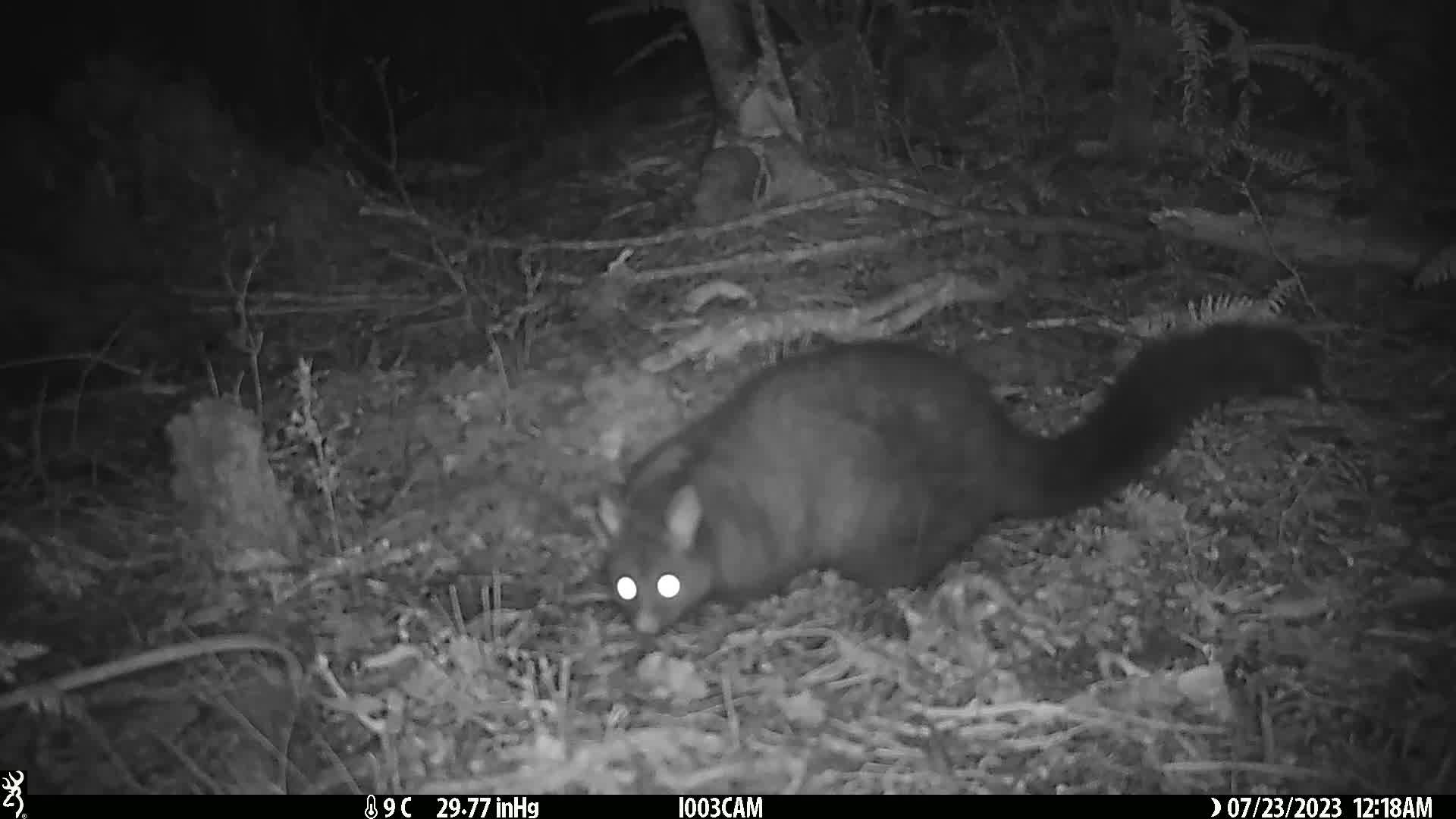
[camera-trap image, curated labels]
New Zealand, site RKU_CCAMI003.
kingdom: Animalia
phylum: Chordata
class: Mammalia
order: Diprotodontia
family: Phalangeridae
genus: Trichosurus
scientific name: Trichosurus vulpecula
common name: common brushtail possum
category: possum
Possum (common brushtail possum) (Trichosurus vulpecula).